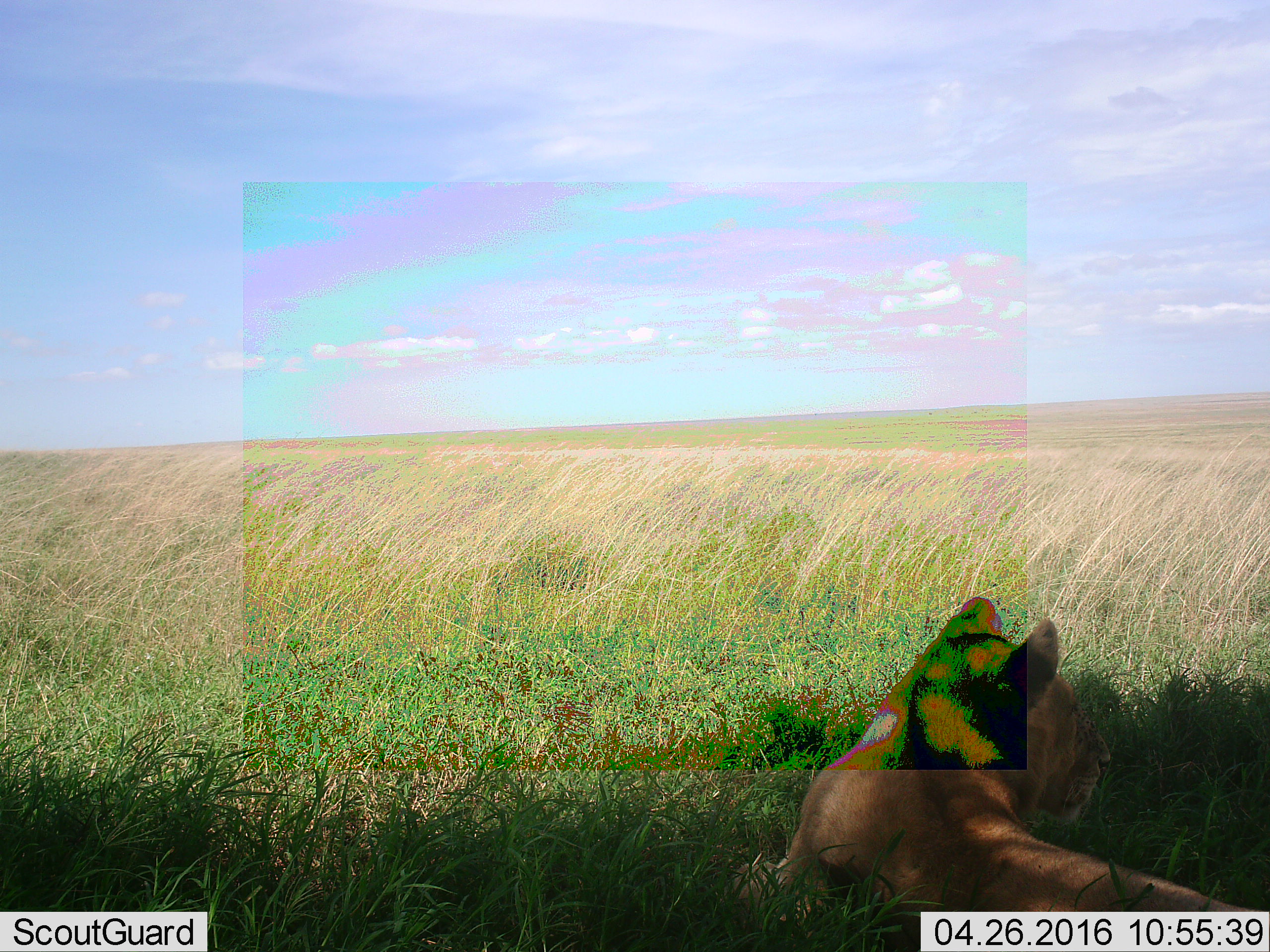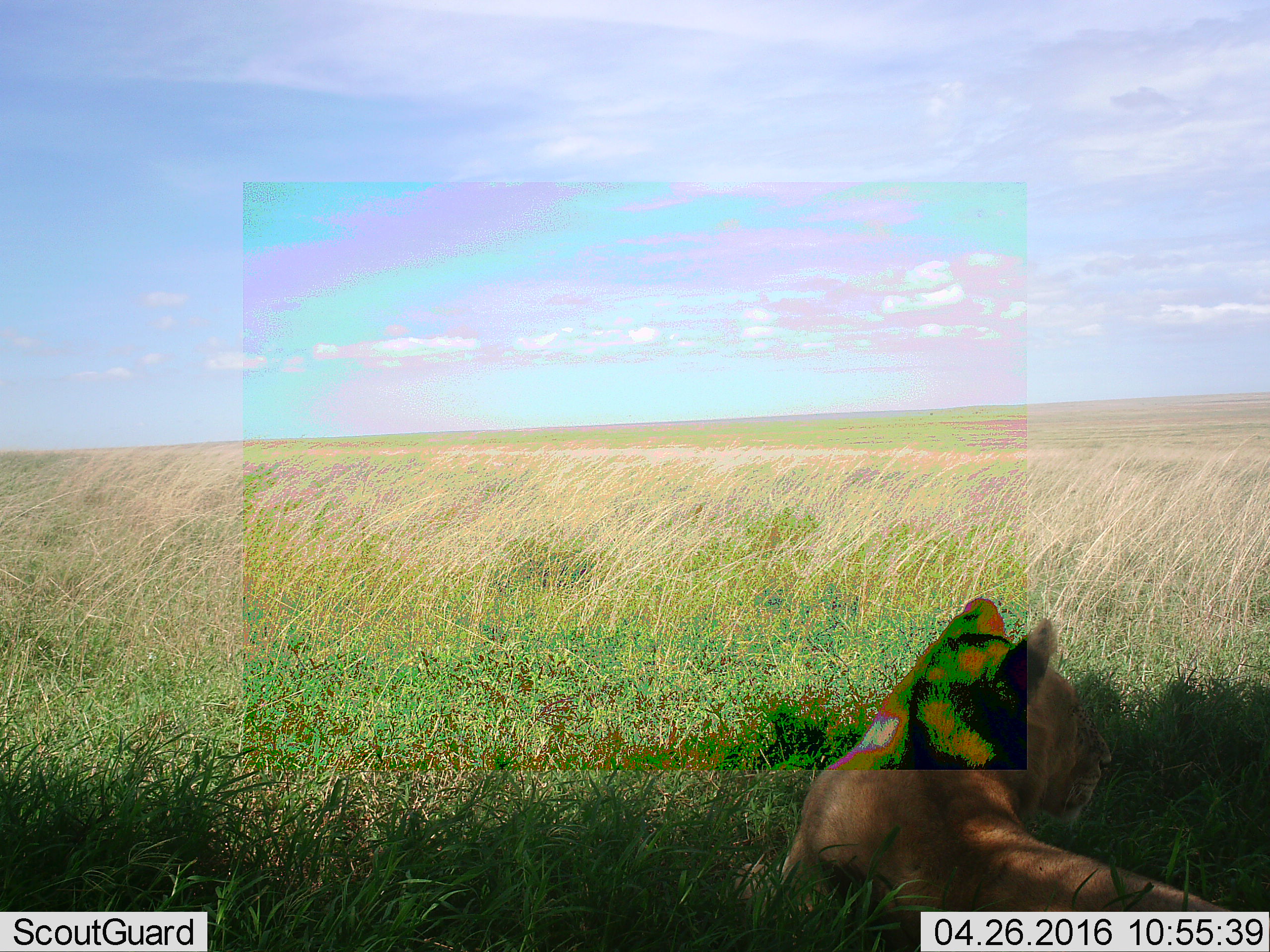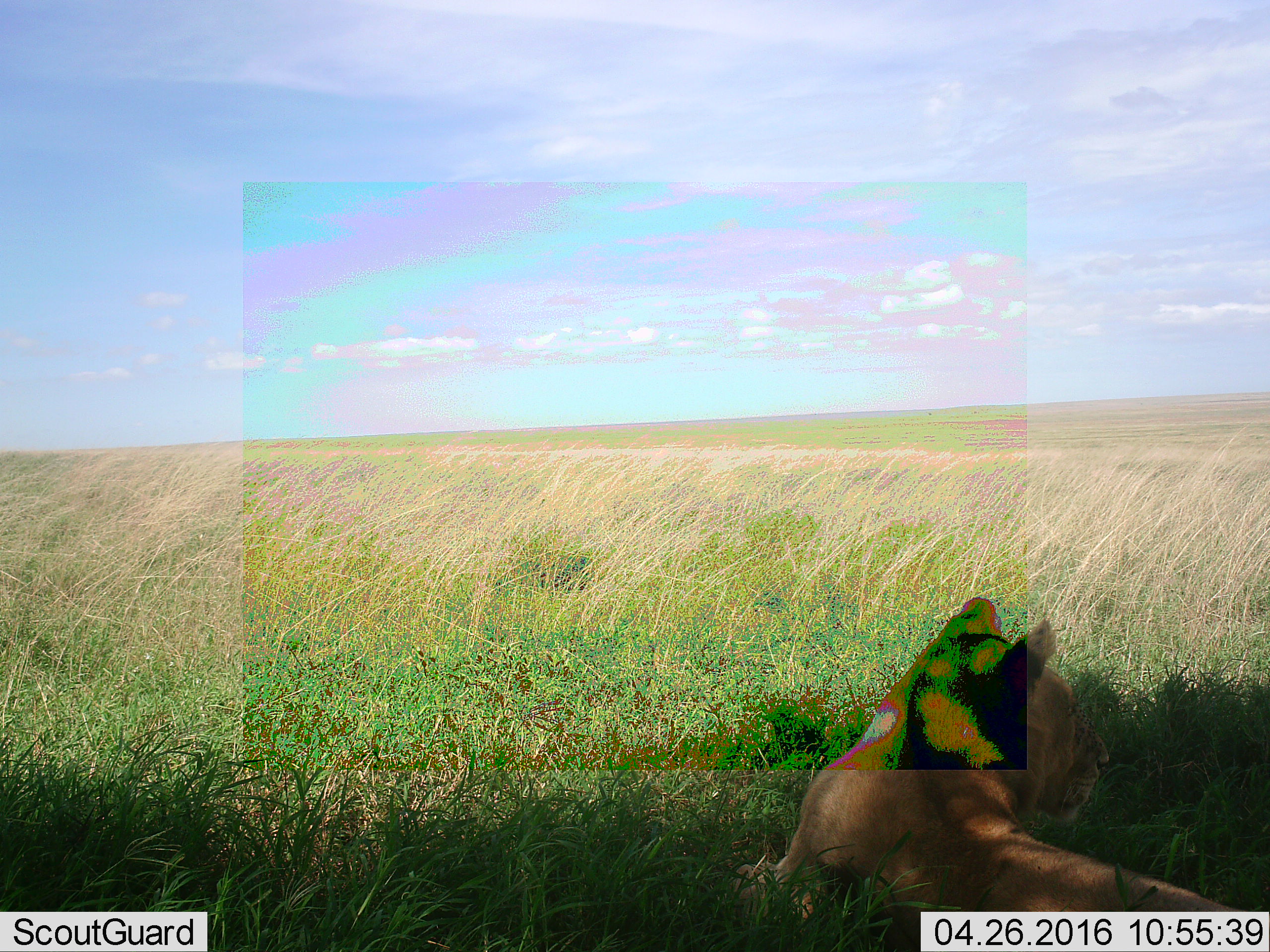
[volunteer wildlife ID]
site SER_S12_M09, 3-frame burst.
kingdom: Animalia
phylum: Chordata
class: Mammalia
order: Carnivora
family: Felidae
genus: Panthera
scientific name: Panthera leo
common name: lion female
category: lionfemale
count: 1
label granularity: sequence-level